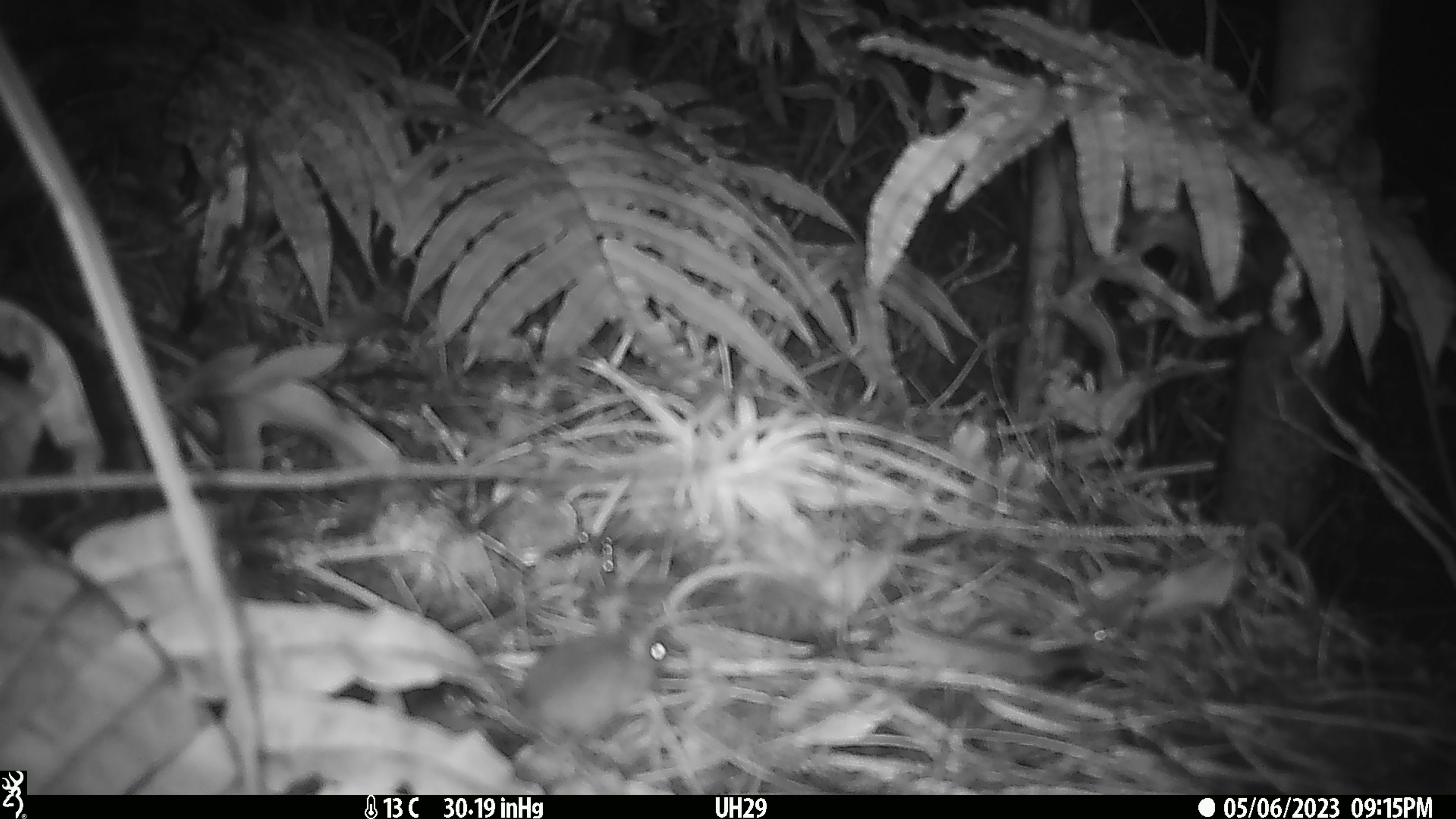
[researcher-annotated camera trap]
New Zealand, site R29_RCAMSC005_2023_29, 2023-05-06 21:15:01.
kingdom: Animalia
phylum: Chordata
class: Mammalia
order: Rodentia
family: Muridae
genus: Mus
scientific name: Mus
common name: mouse